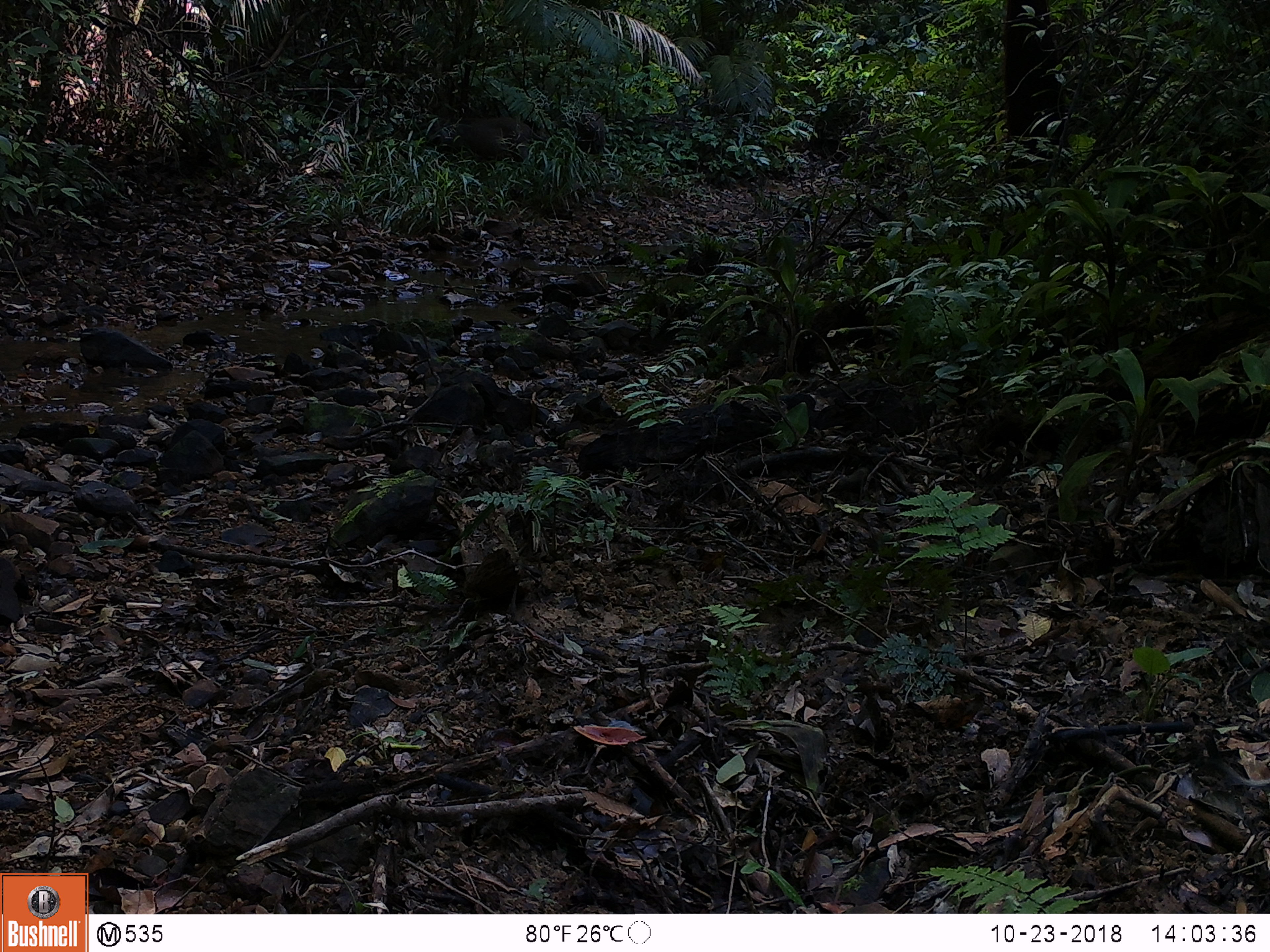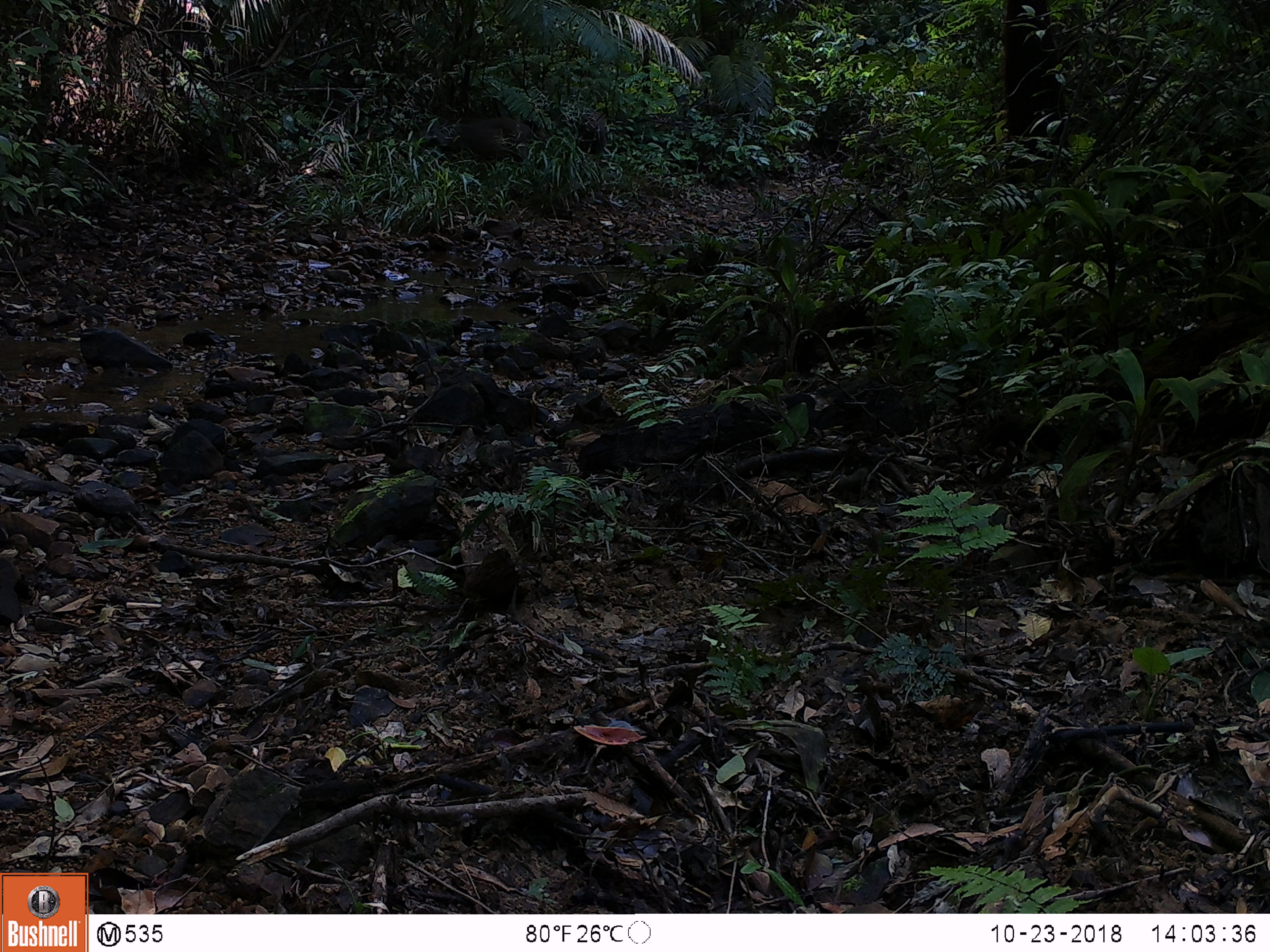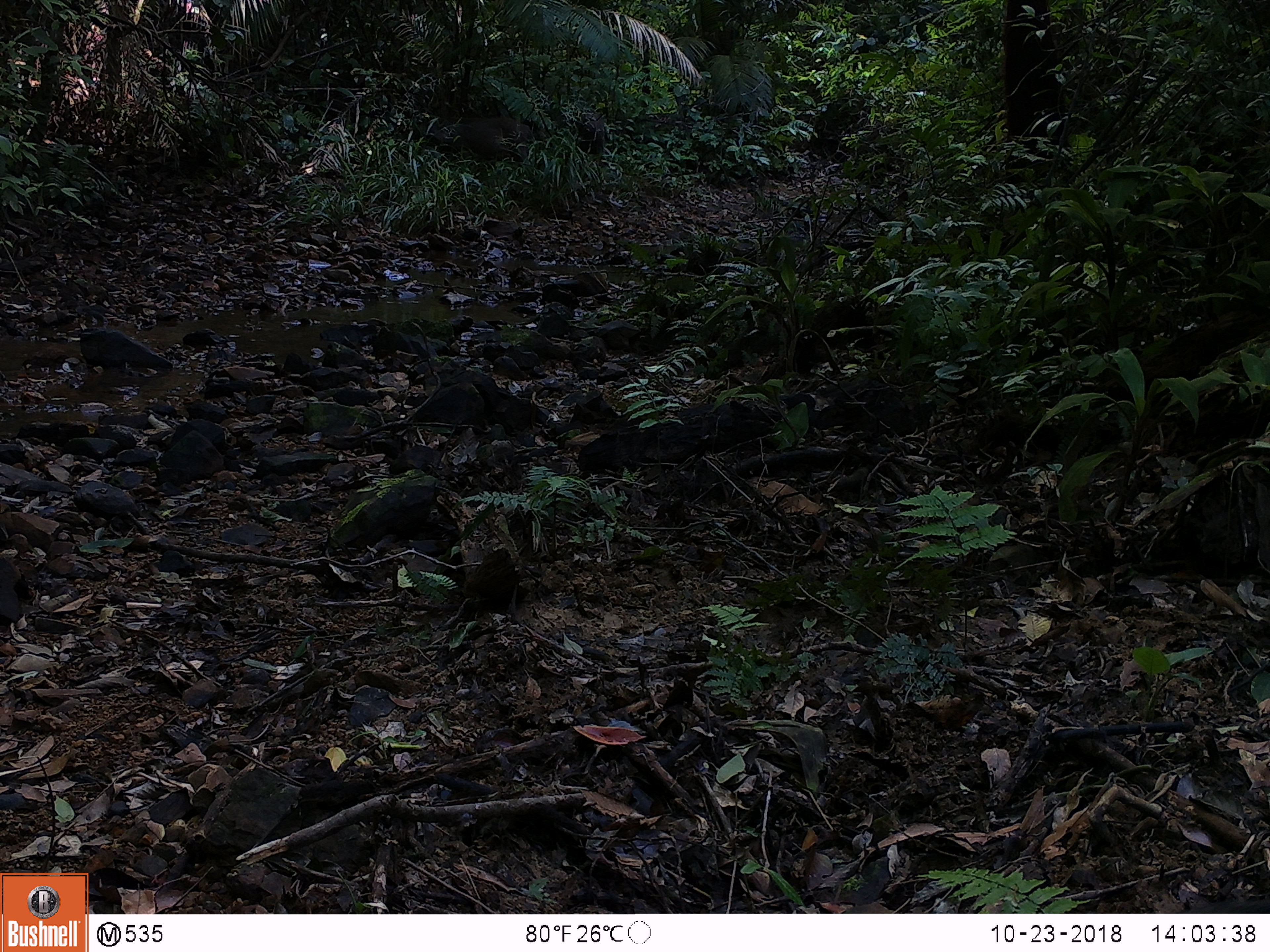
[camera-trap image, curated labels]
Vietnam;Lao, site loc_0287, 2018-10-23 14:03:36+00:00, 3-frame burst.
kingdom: Animalia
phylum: Chordata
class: Mammalia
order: Artiodactyla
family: Suidae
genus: Sus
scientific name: Sus scrofa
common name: eurasian wild pig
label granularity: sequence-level